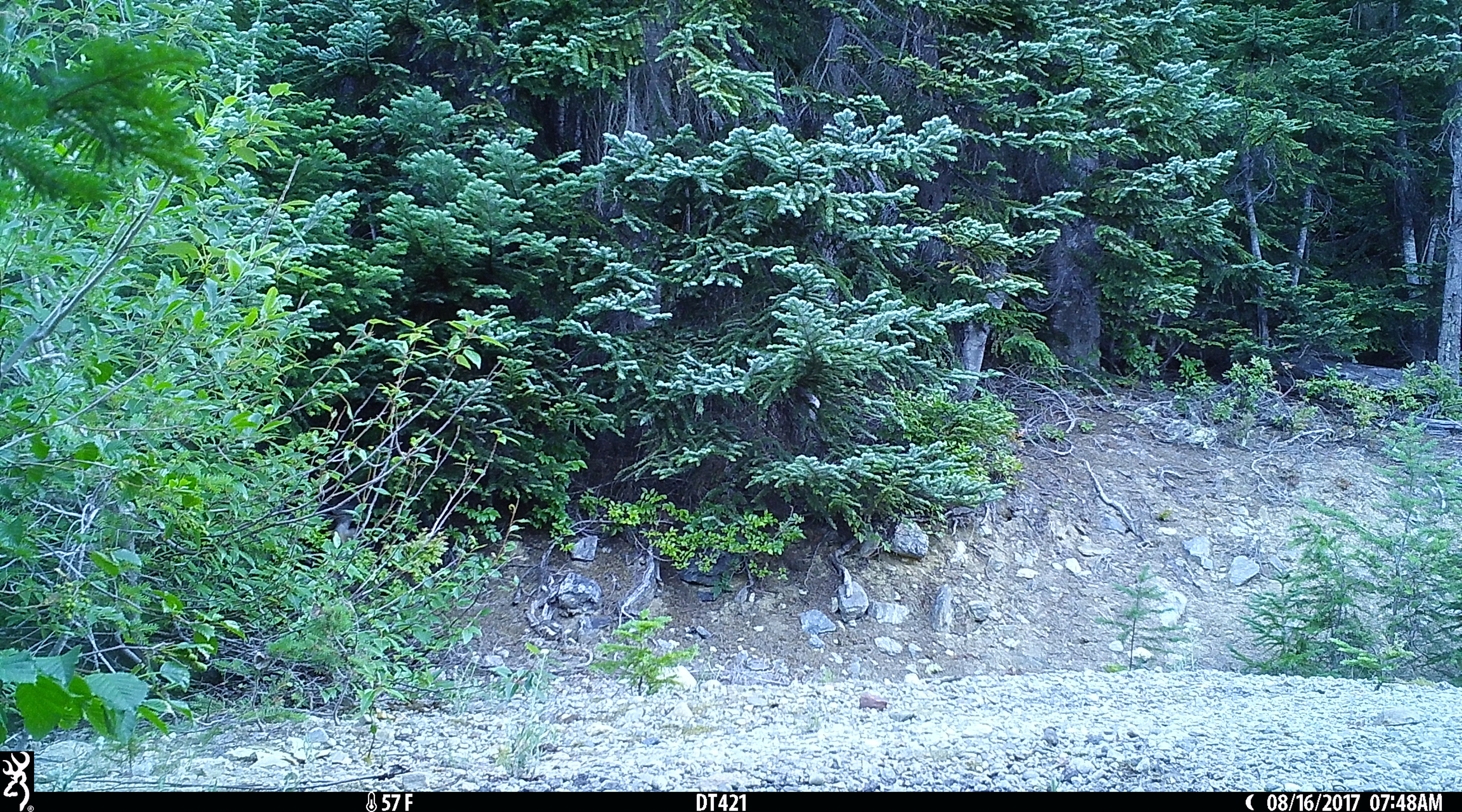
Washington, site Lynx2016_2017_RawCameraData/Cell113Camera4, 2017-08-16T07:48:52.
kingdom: Animalia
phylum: Chordata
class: Aves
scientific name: Aves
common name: birds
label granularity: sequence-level